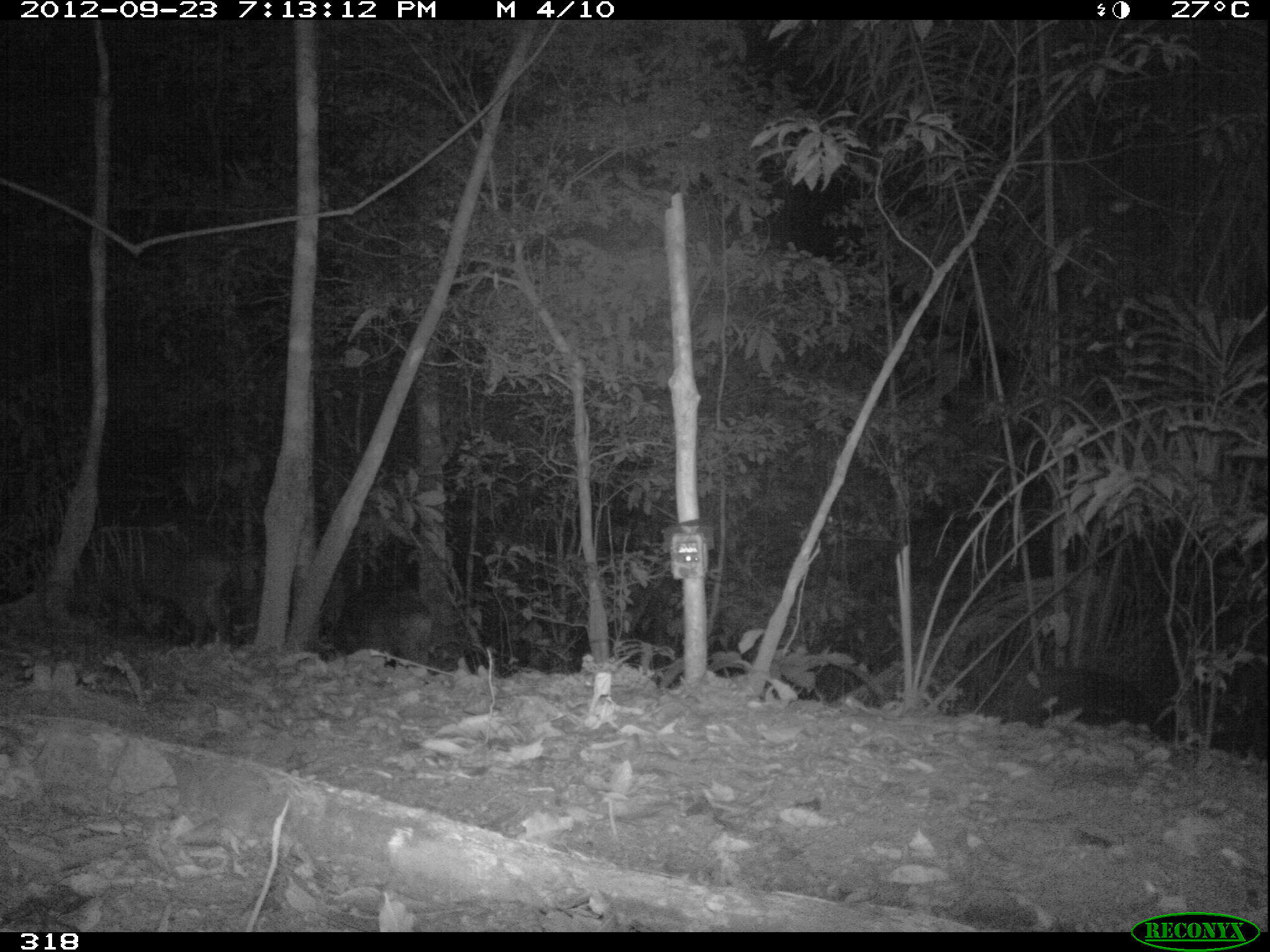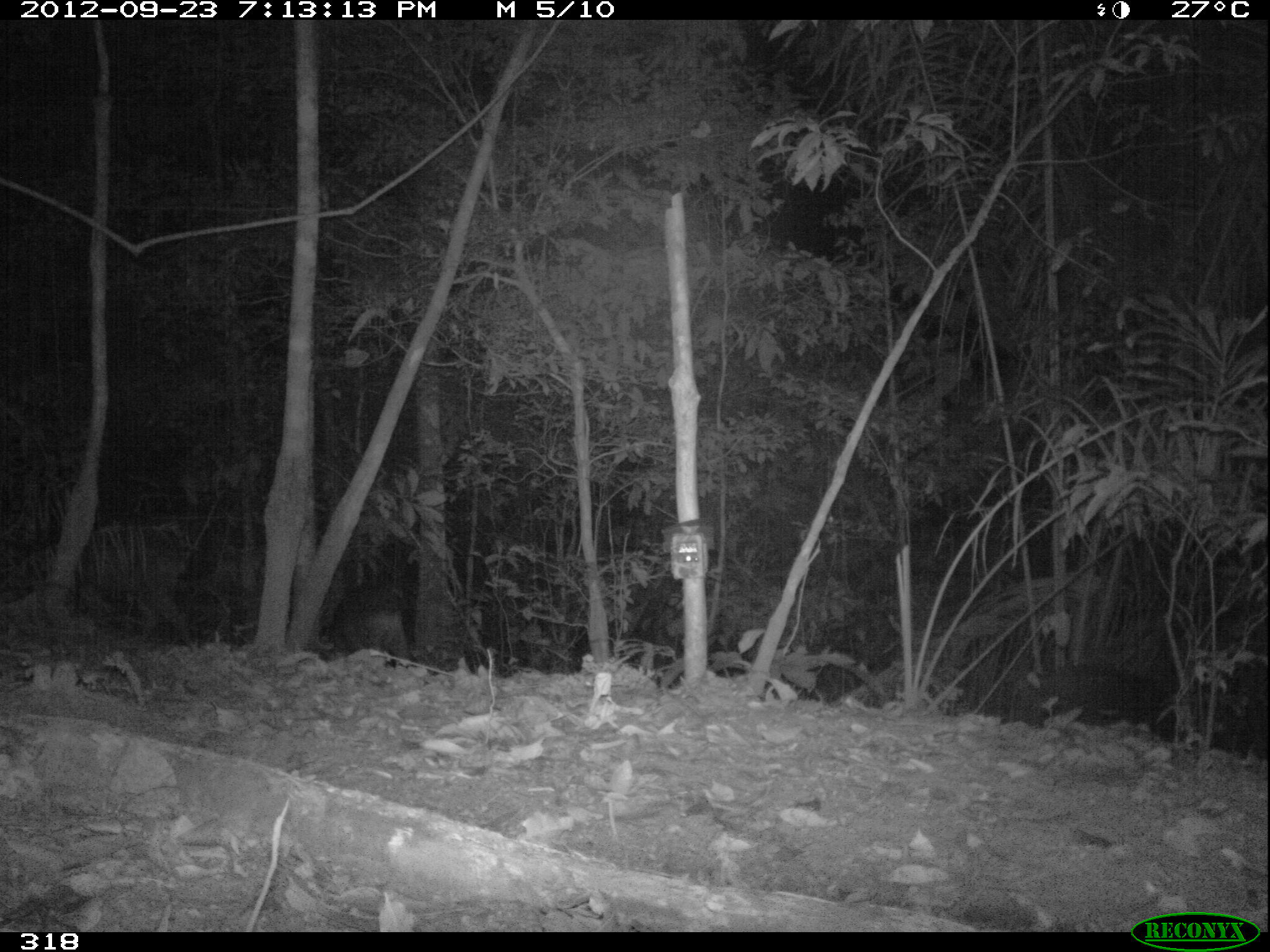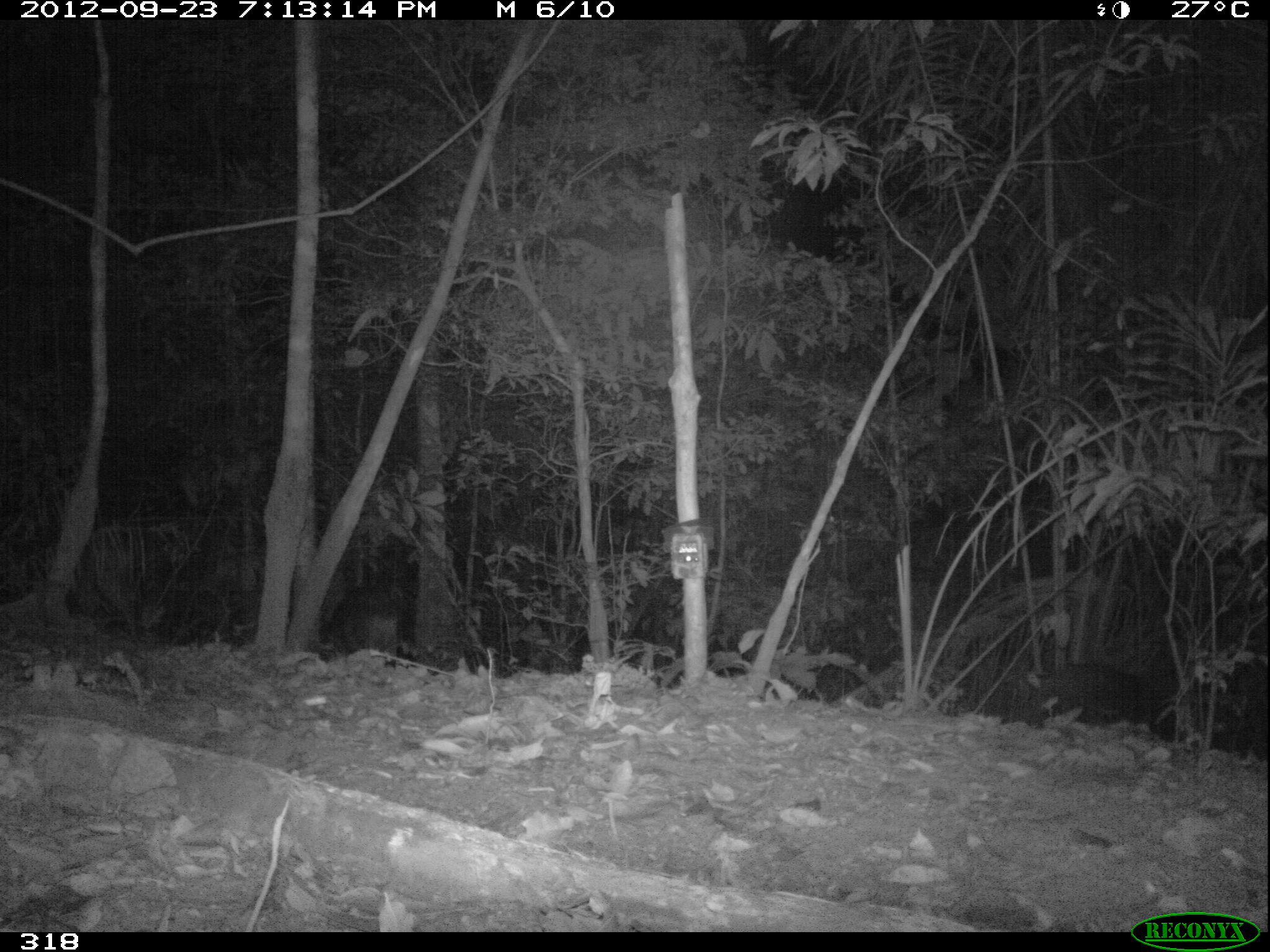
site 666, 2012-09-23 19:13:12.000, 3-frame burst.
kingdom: Animalia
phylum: Chordata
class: Mammalia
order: Artiodactyla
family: Tayassuidae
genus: Tayassu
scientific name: Tayassu pecari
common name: white-lipped peccary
Tayassu pecari (white-lipped peccary).